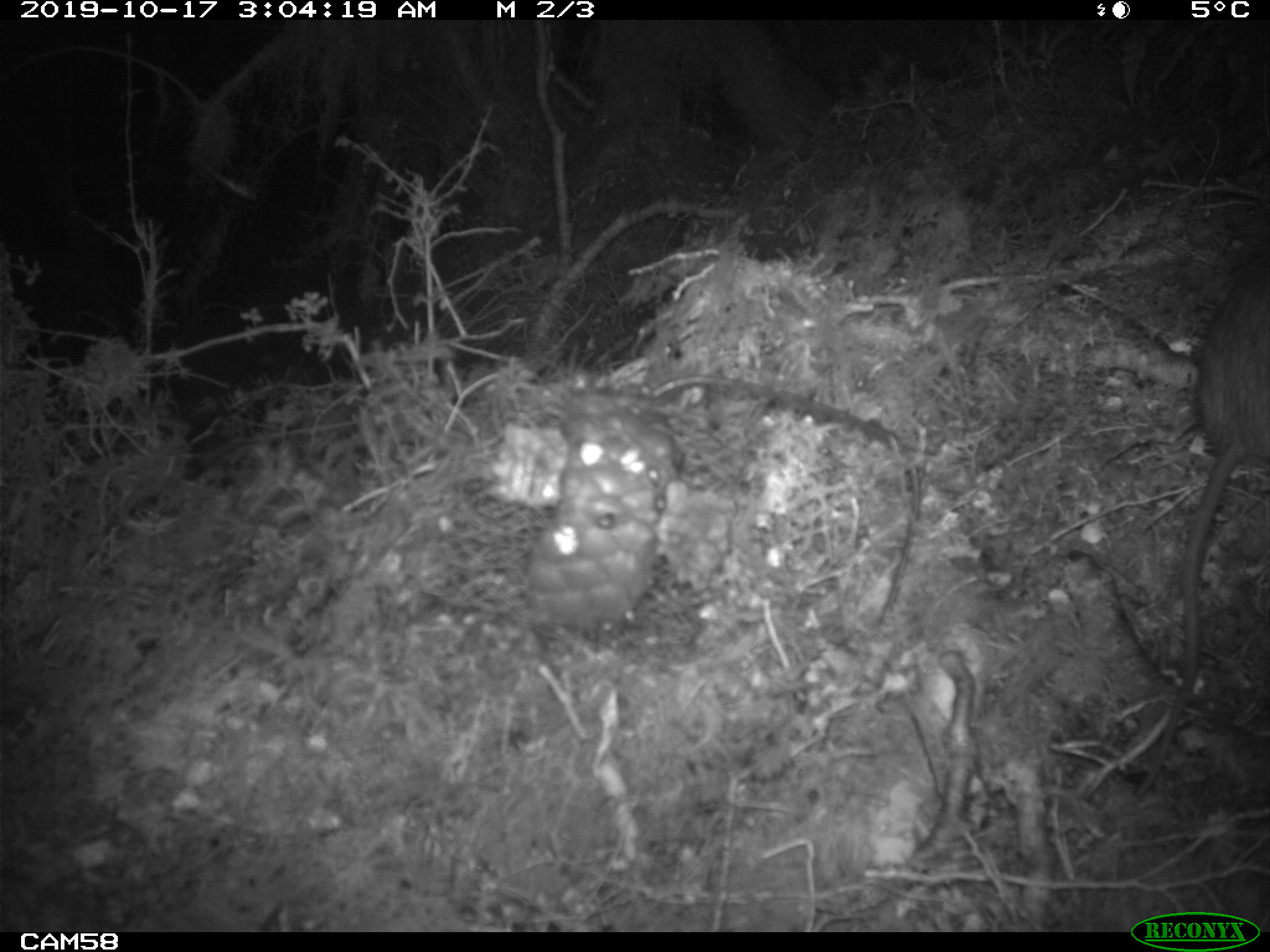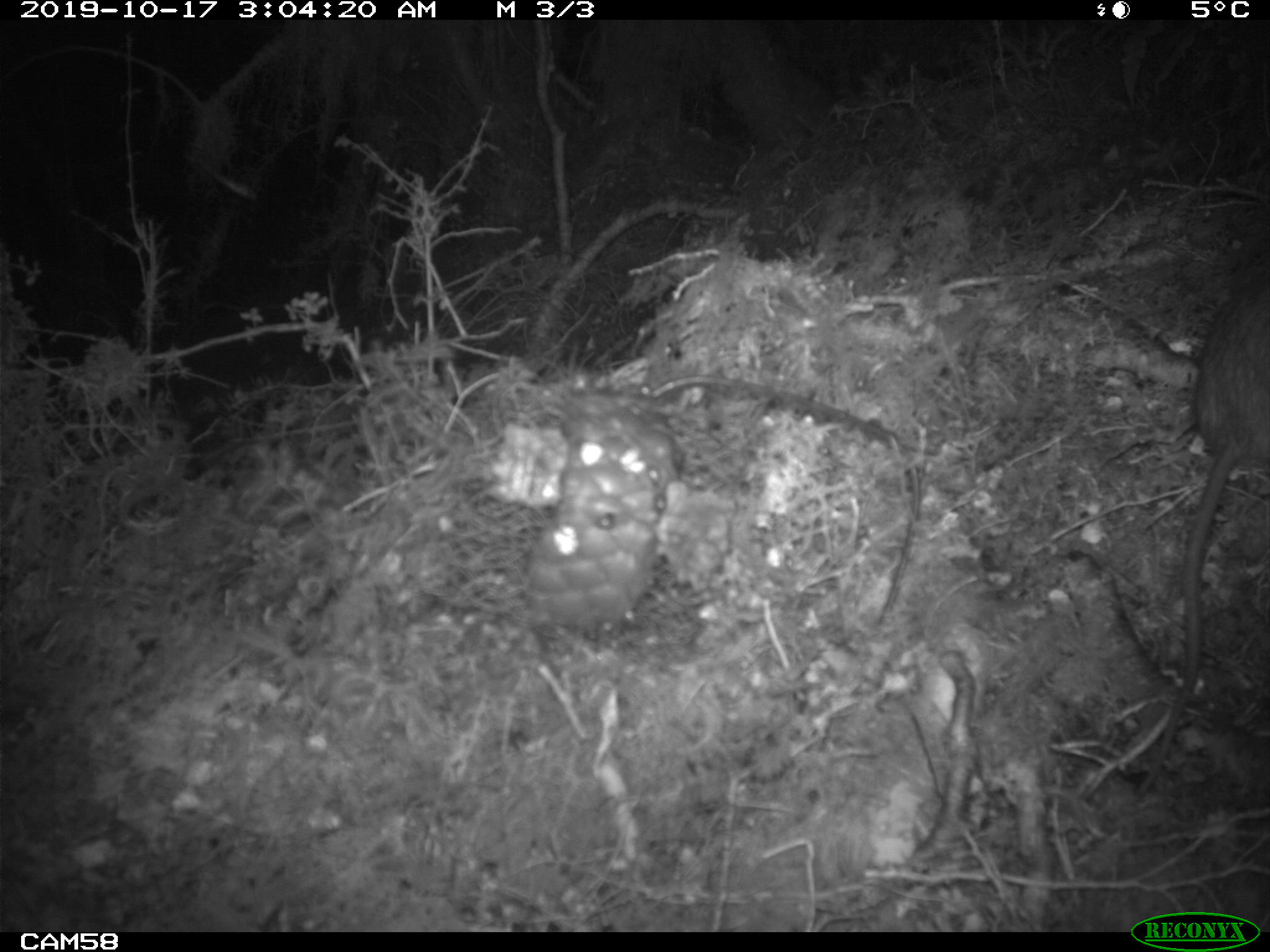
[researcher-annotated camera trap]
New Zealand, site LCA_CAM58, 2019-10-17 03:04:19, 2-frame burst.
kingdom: Animalia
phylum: Chordata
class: Mammalia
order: Rodentia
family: Muridae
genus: Rattus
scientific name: Rattus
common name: rat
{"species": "rat (Rattus)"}